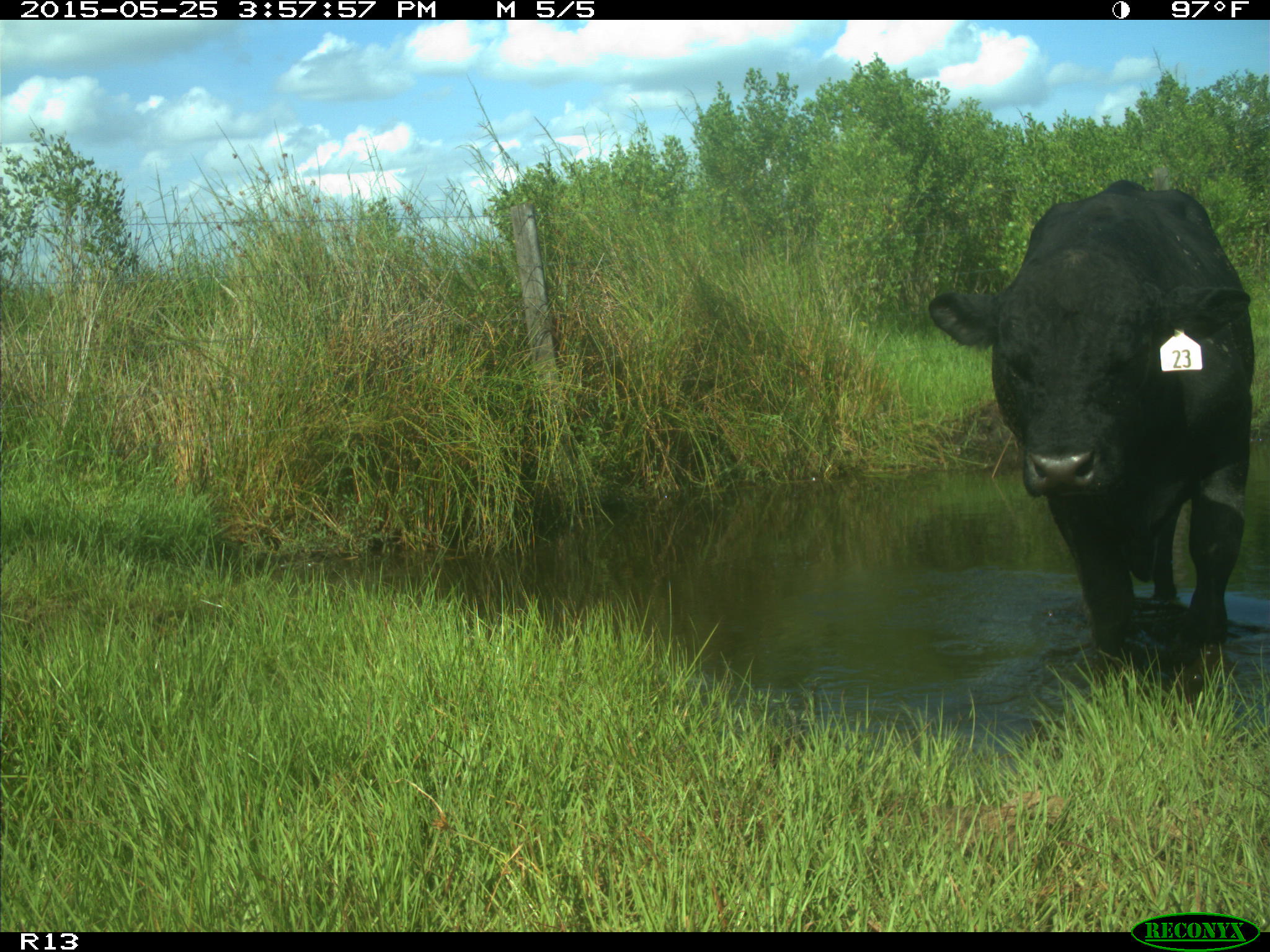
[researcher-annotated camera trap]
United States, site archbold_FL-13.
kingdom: Animalia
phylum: Chordata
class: Mammalia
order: Artiodactyla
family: Bovidae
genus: Bos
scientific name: Bos taurus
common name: domestic cow